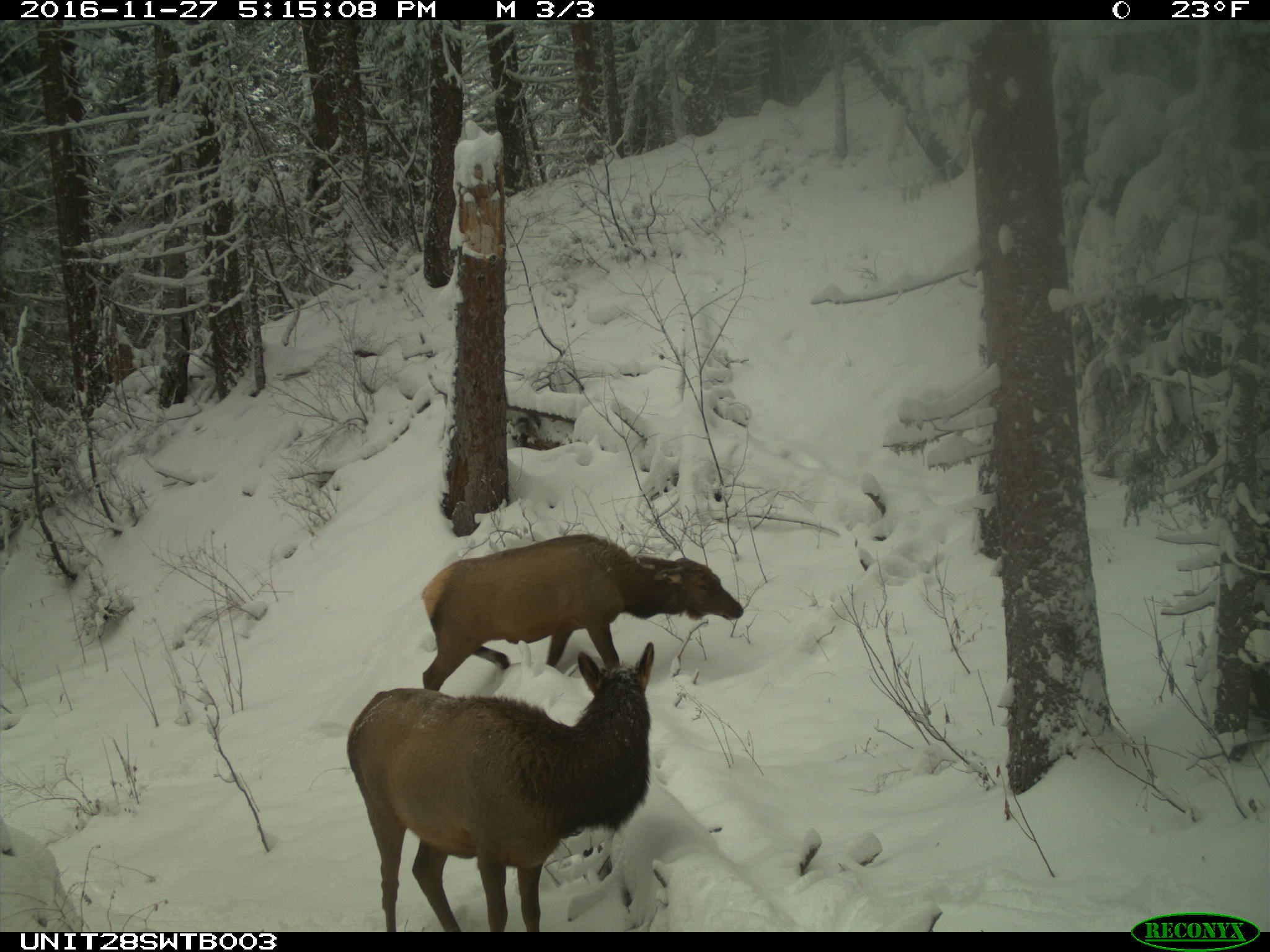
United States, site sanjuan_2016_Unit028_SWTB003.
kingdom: Animalia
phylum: Chordata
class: Mammalia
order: Artiodactyla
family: Cervidae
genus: Cervus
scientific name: Cervus elaphus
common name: red deer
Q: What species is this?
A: Cervus elaphus (red deer).